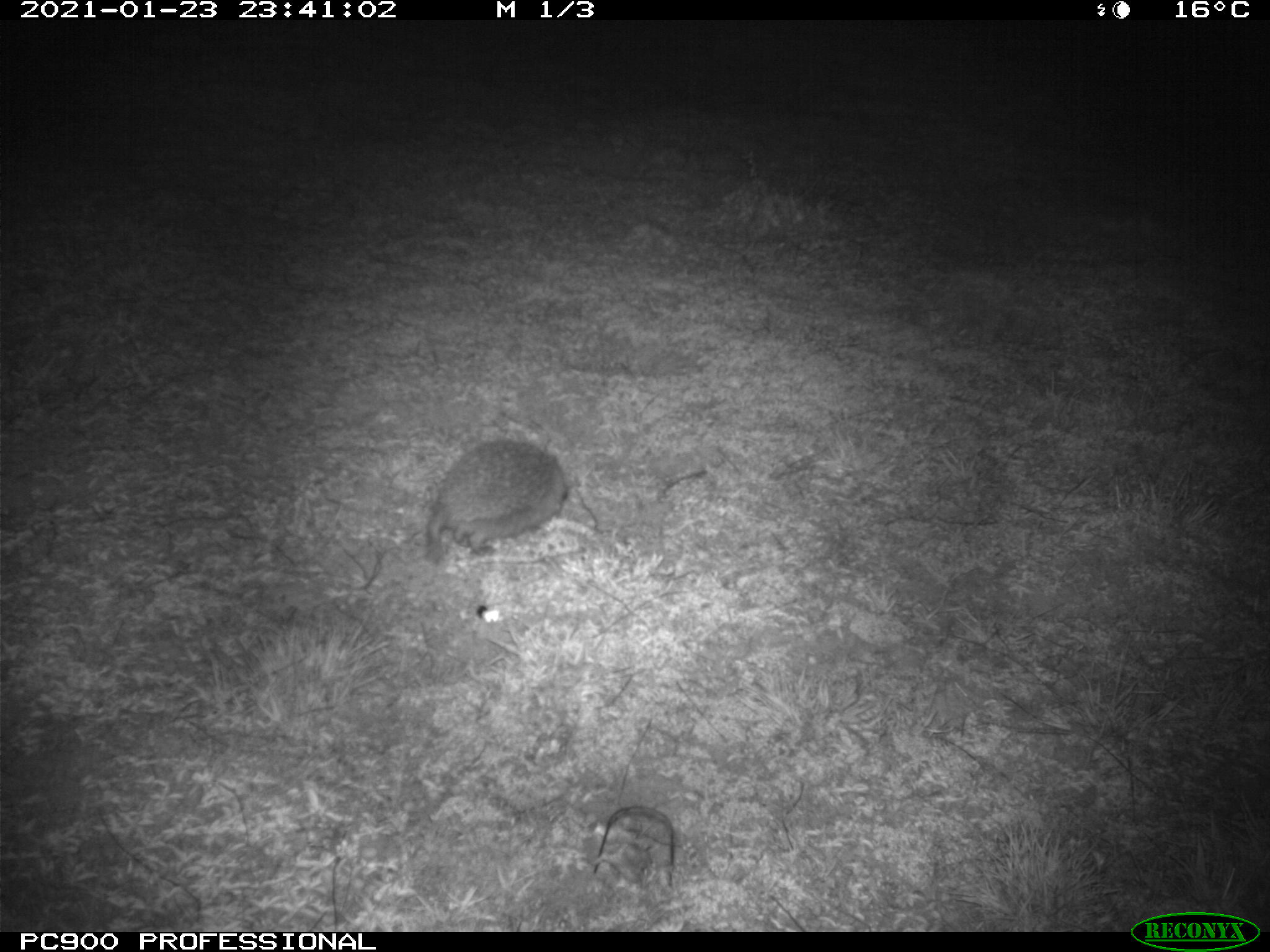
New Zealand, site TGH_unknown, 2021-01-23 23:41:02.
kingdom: Animalia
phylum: Chordata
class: Mammalia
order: Eulipotyphla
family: Erinaceidae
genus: Erinaceus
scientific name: Erinaceus europaeus europaeus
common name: european hedgehog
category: hedgehog